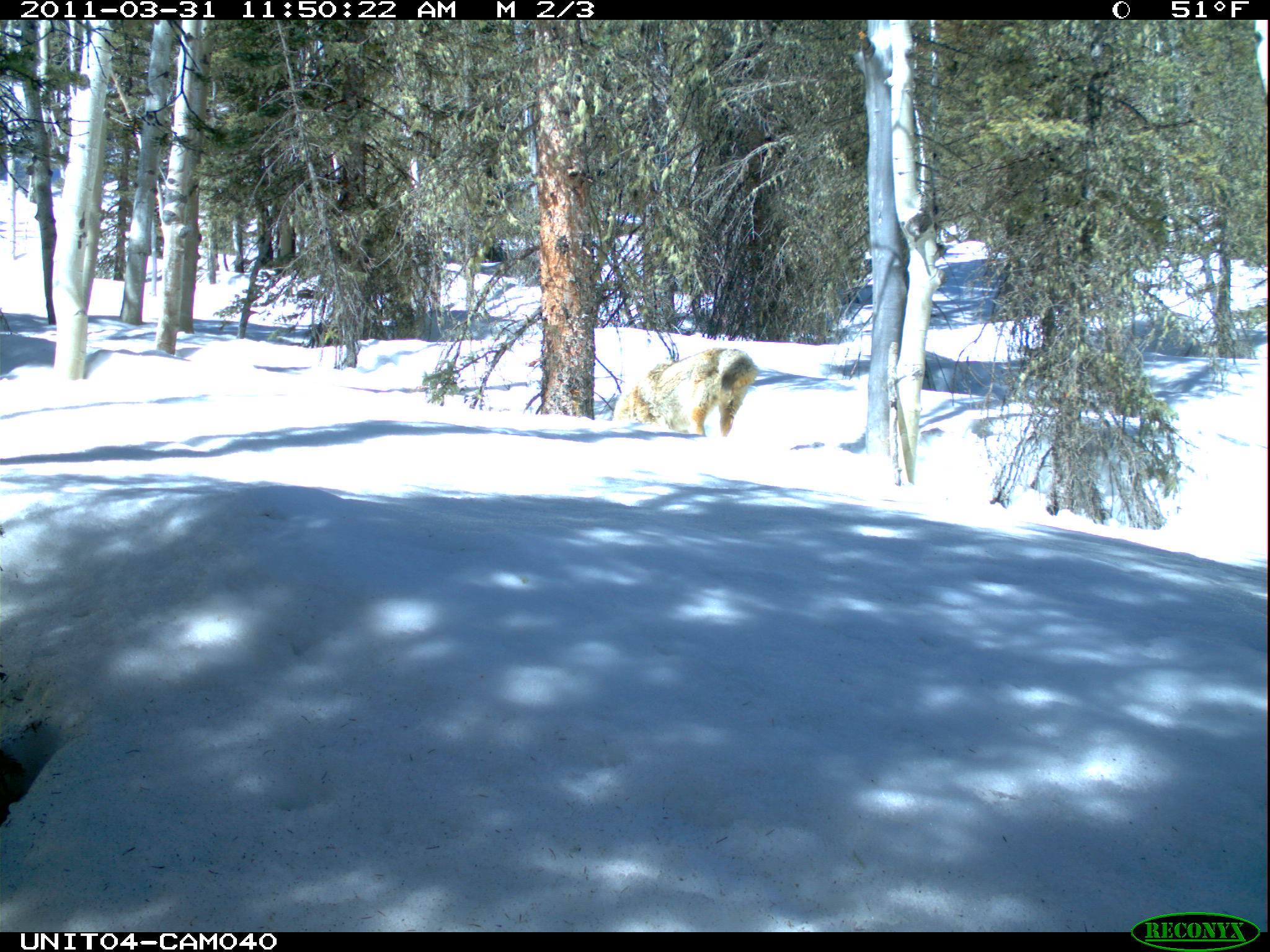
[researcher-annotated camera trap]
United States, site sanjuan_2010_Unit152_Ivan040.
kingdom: Animalia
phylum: Chordata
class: Mammalia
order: Carnivora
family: Canidae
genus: Canis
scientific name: Canis latrans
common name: coyote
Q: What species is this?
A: Canis latrans (coyote).